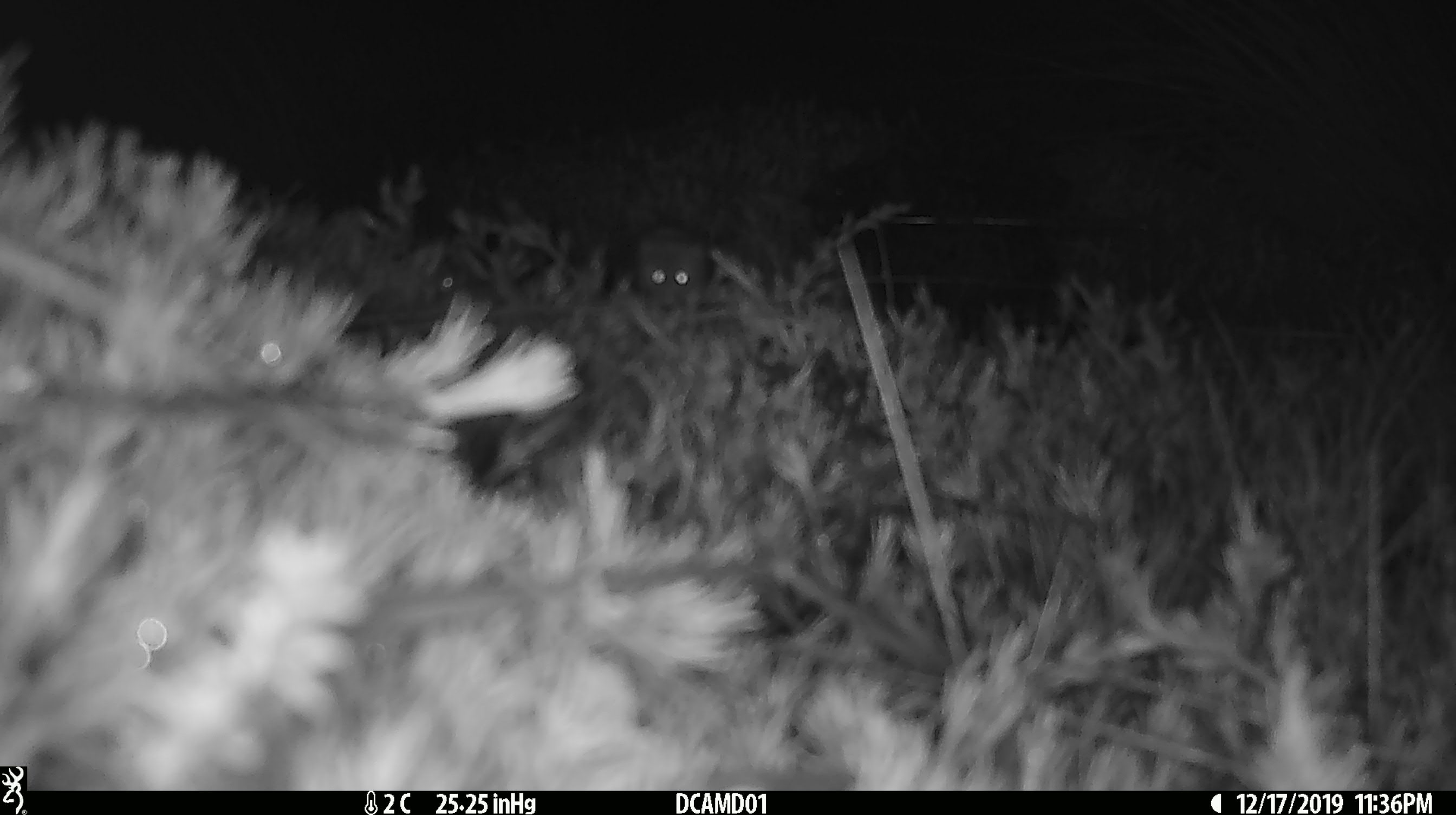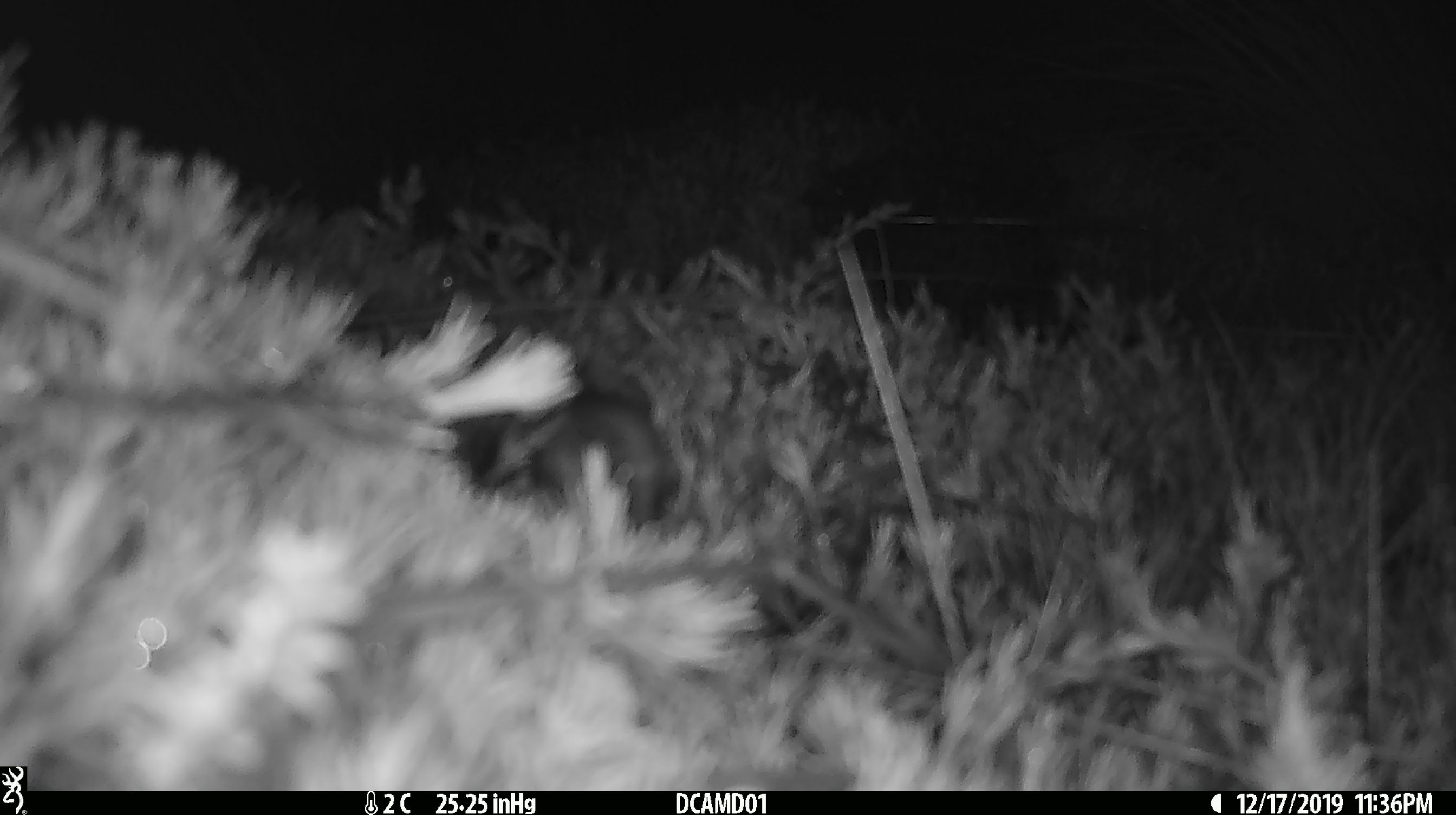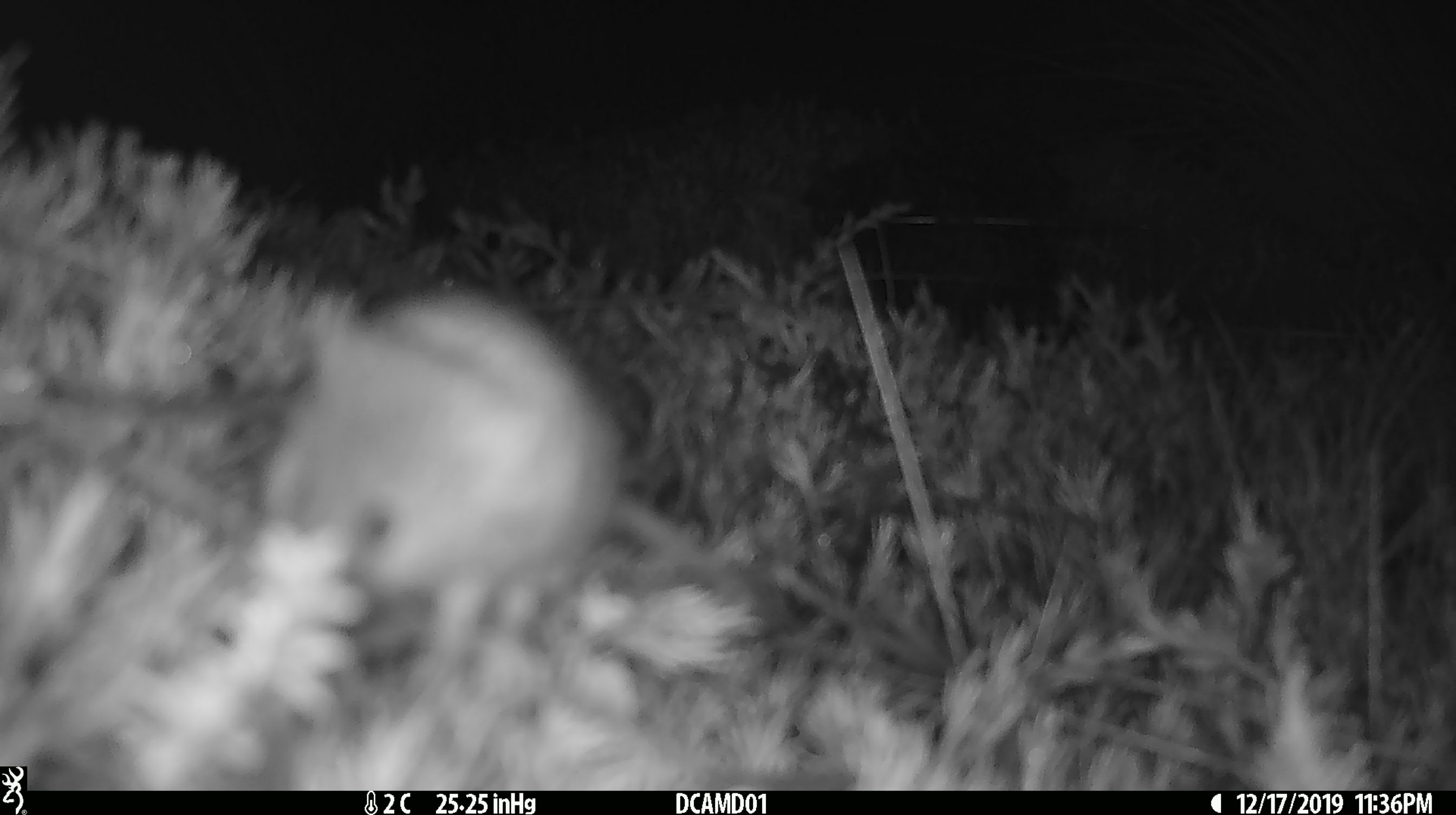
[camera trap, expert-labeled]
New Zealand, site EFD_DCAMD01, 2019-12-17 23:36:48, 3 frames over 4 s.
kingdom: Animalia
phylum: Chordata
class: Mammalia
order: Rodentia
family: Muridae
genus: Mus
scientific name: Mus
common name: mouse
Mouse (Mus).